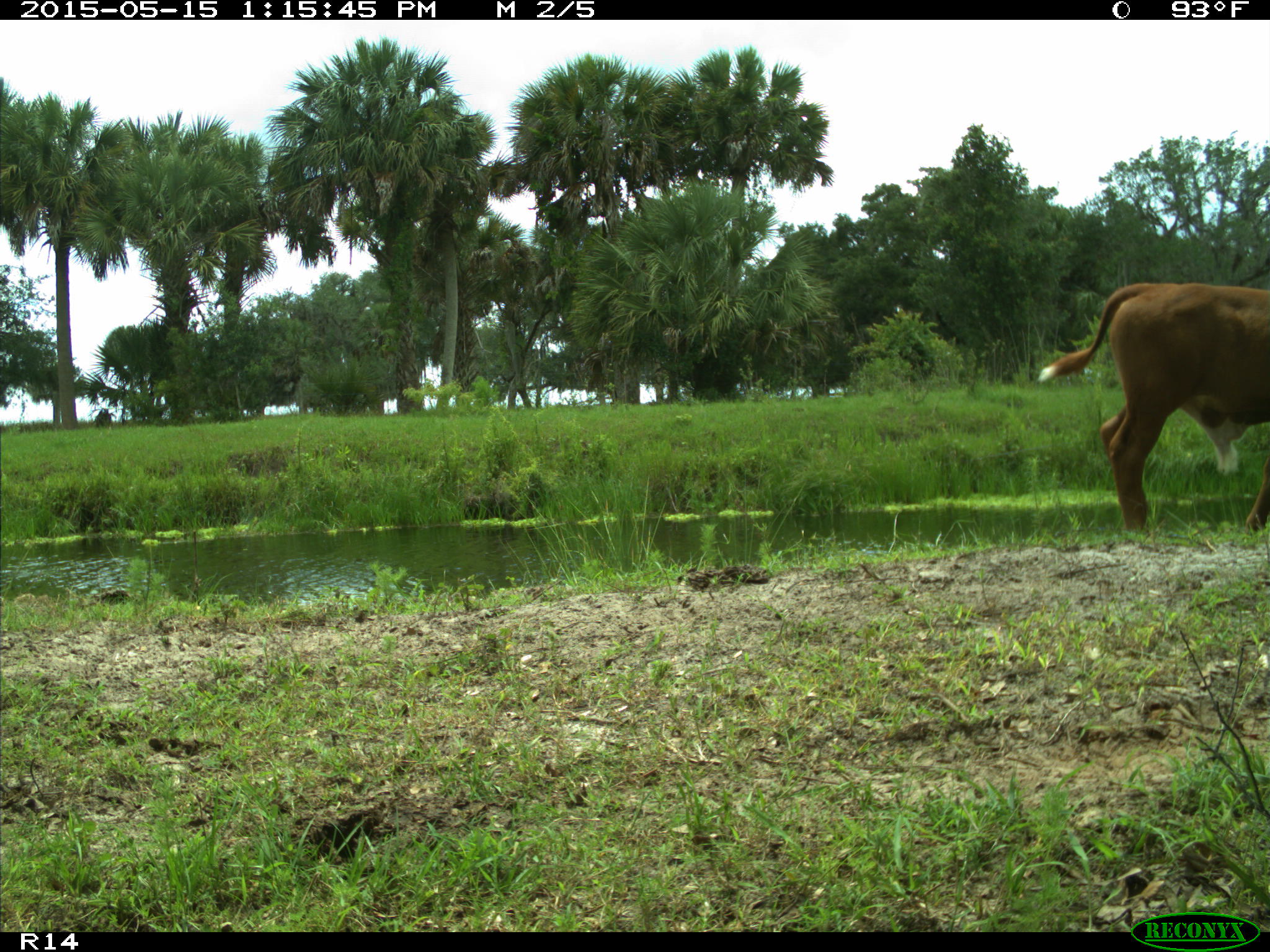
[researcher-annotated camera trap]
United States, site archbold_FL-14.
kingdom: Animalia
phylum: Chordata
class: Mammalia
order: Artiodactyla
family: Bovidae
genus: Bos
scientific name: Bos taurus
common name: domestic cow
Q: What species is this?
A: Bos taurus (domestic cow).